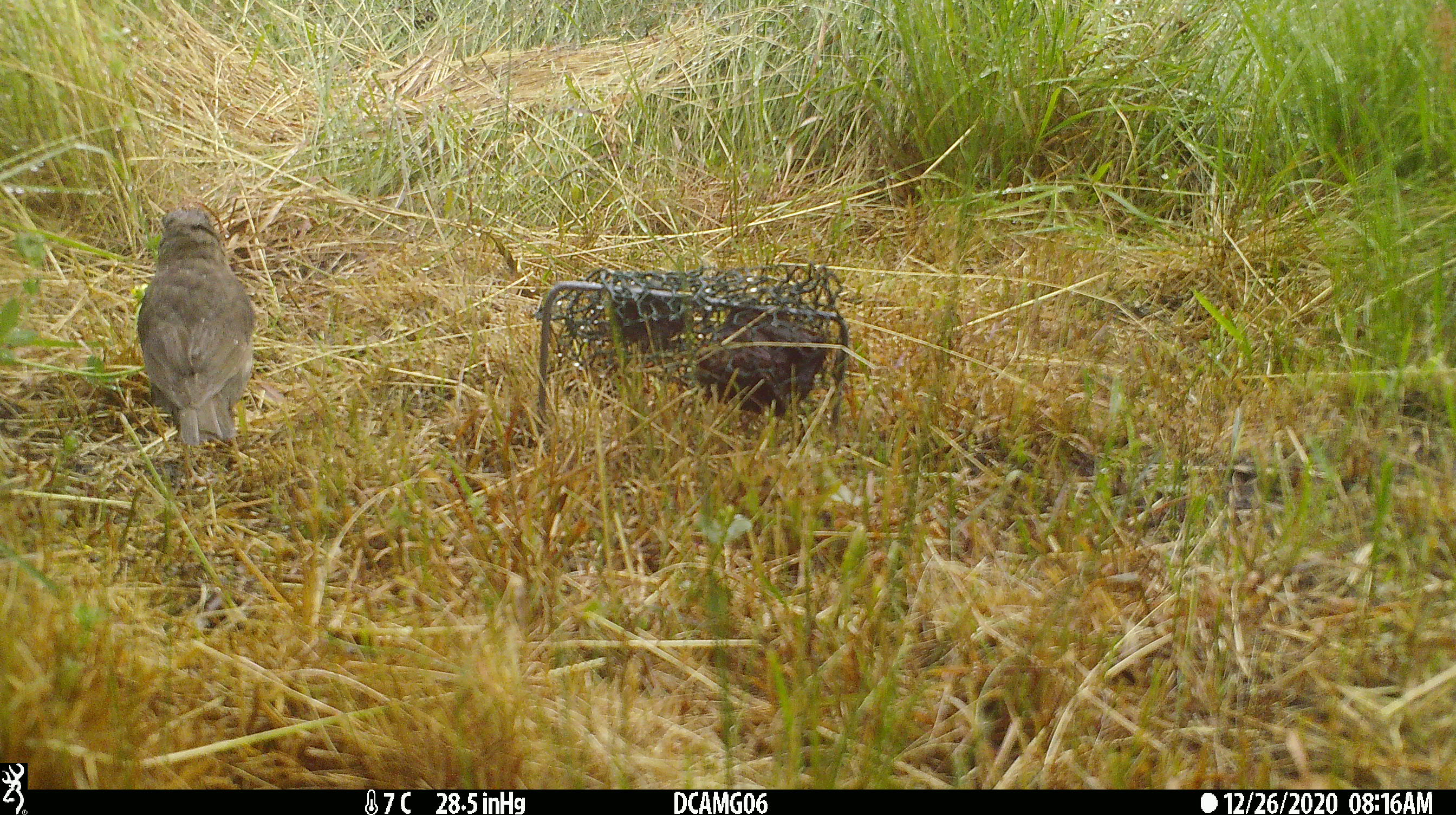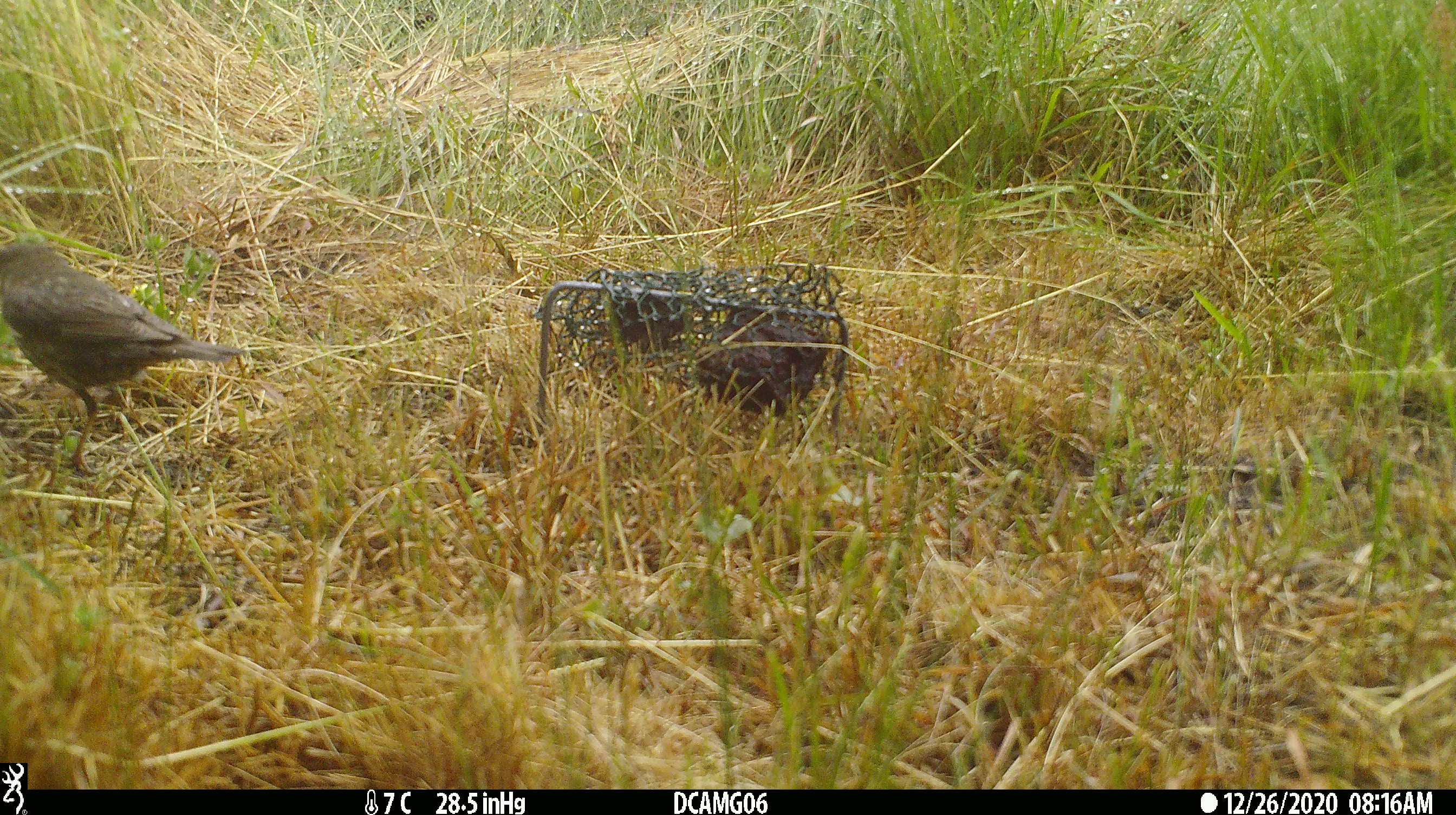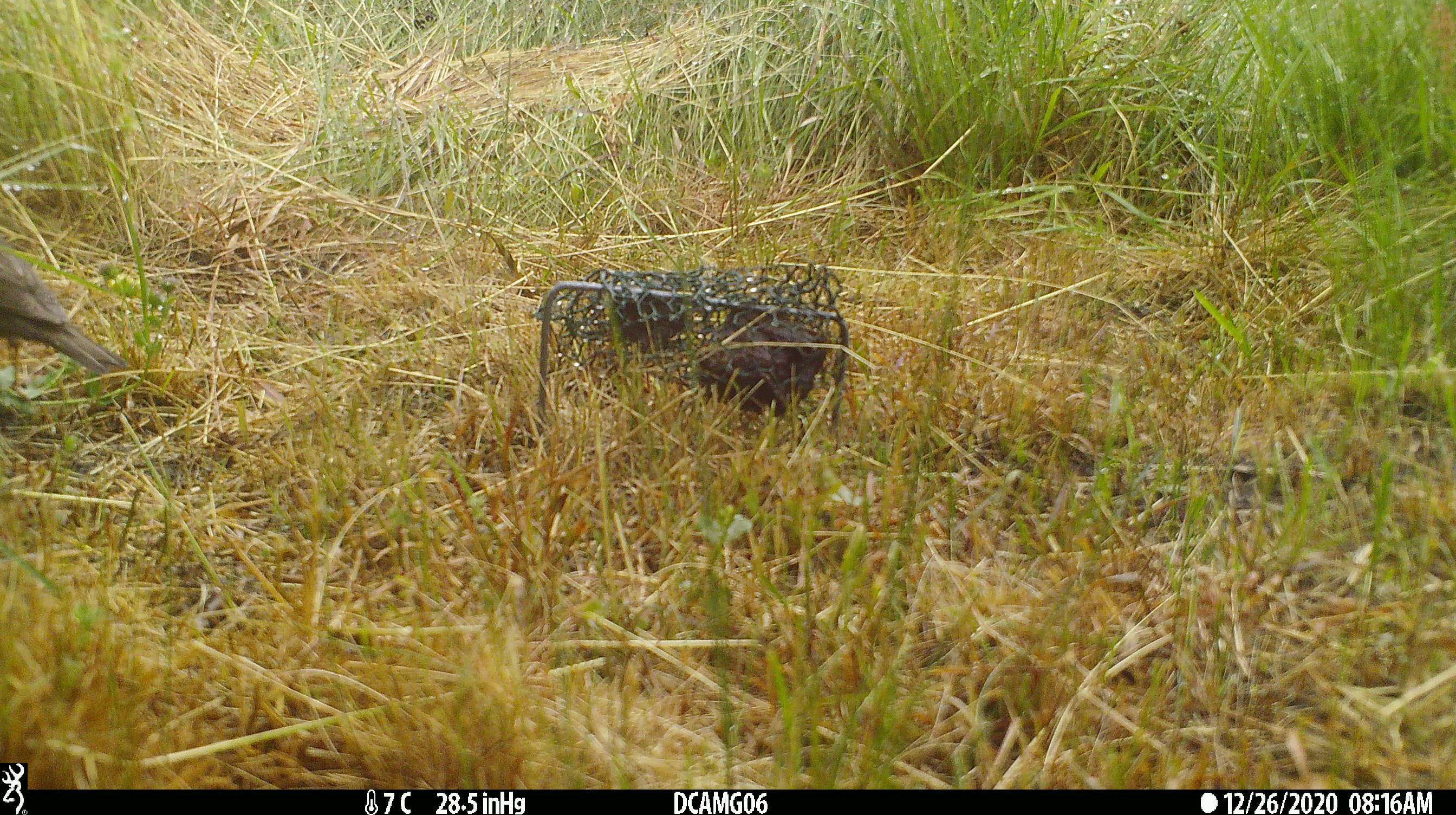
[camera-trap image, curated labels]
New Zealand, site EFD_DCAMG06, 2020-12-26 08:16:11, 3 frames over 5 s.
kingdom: Animalia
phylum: Chordata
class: Aves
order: Passeriformes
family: Turdidae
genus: Turdus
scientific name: Turdus philomelos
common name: song thrush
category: thrush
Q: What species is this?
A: Thrush (song thrush) (Turdus philomelos).